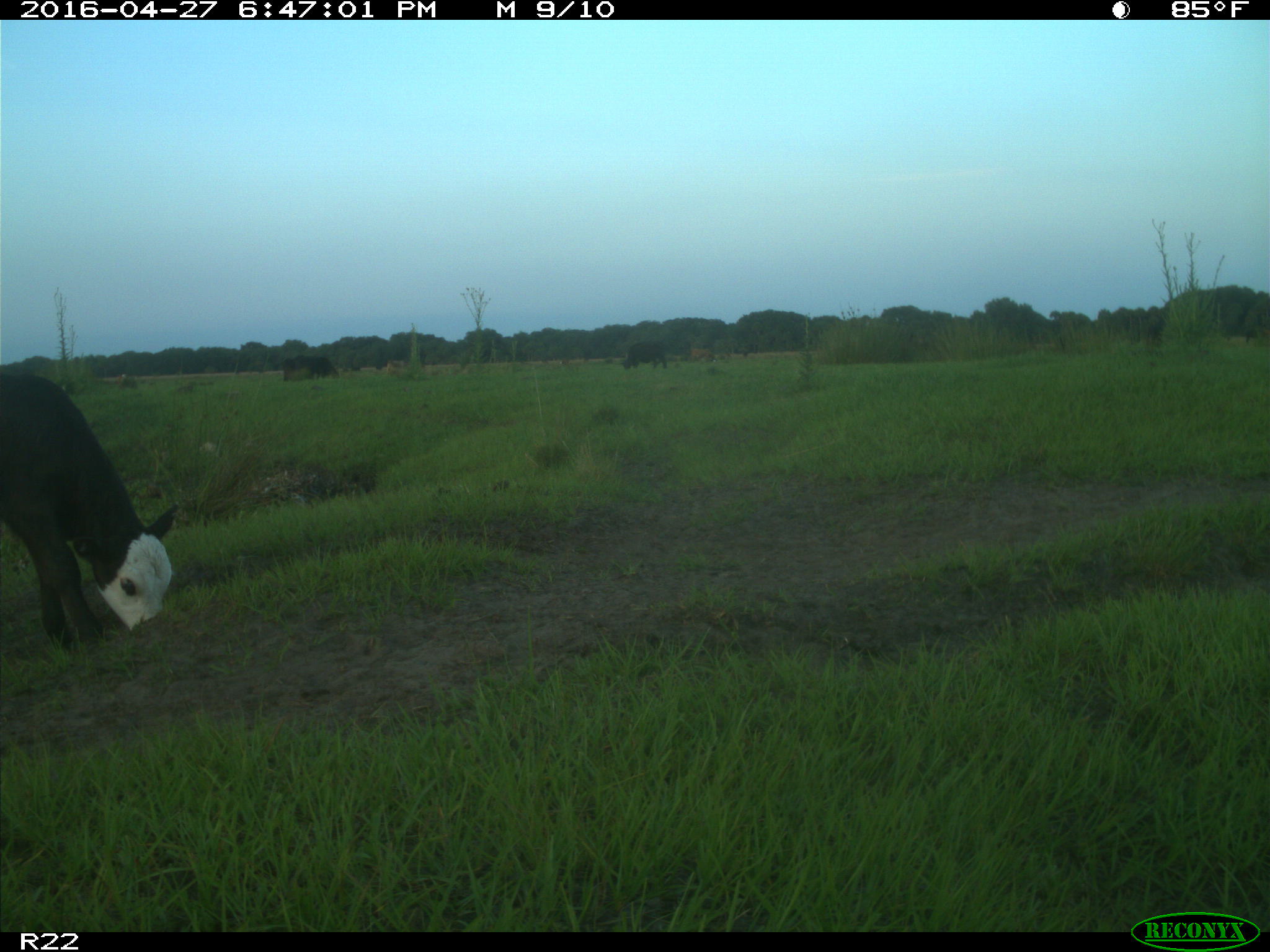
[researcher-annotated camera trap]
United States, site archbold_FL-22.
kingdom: Animalia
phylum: Chordata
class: Mammalia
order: Artiodactyla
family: Bovidae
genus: Bos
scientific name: Bos taurus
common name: domestic cow